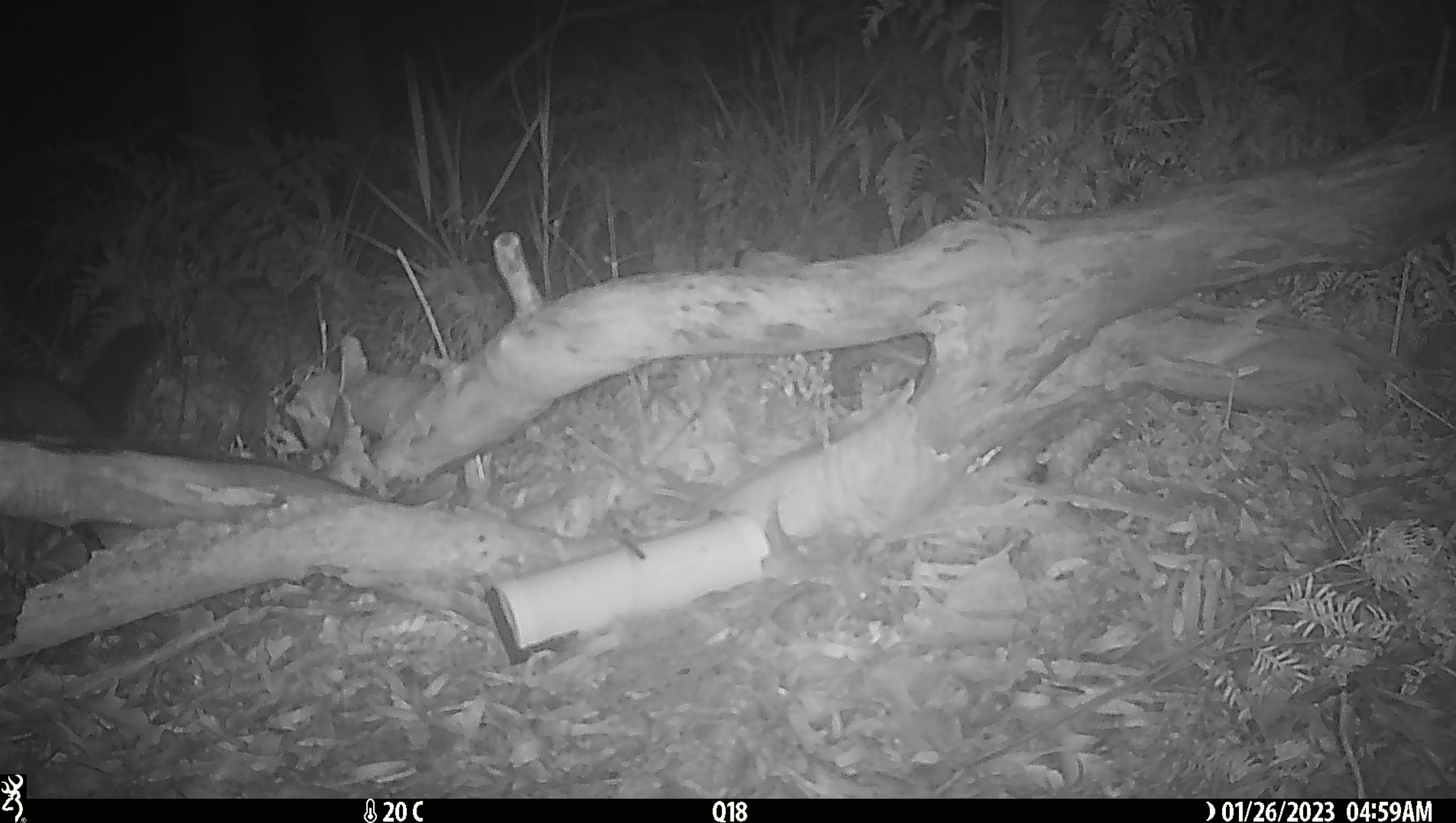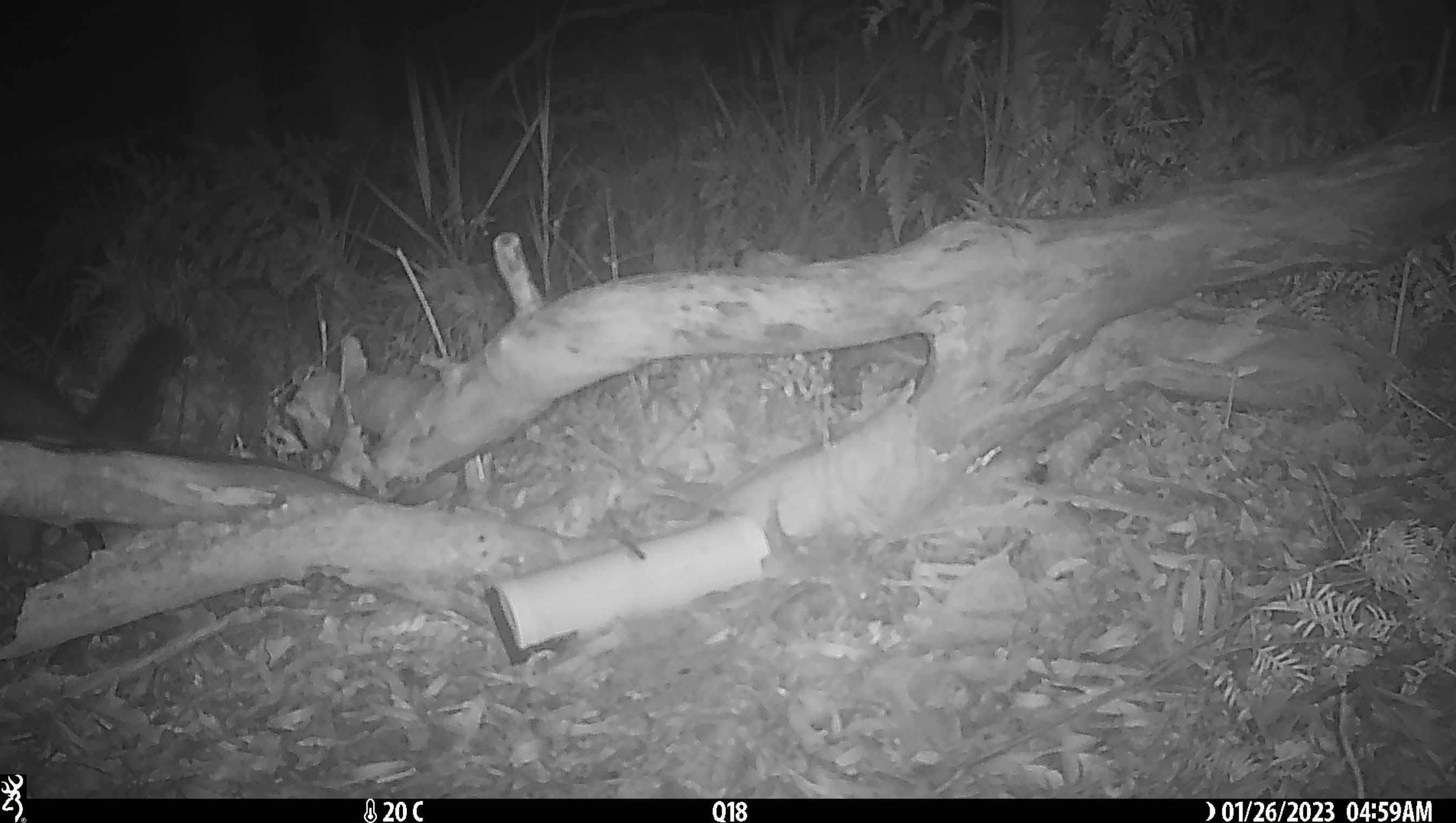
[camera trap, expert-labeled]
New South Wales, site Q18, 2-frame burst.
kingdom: Animalia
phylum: Chordata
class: Mammalia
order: Diprotodontia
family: Phalangeridae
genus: Trichosurus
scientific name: Trichosurus vulpecula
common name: common brushtail possum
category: possum